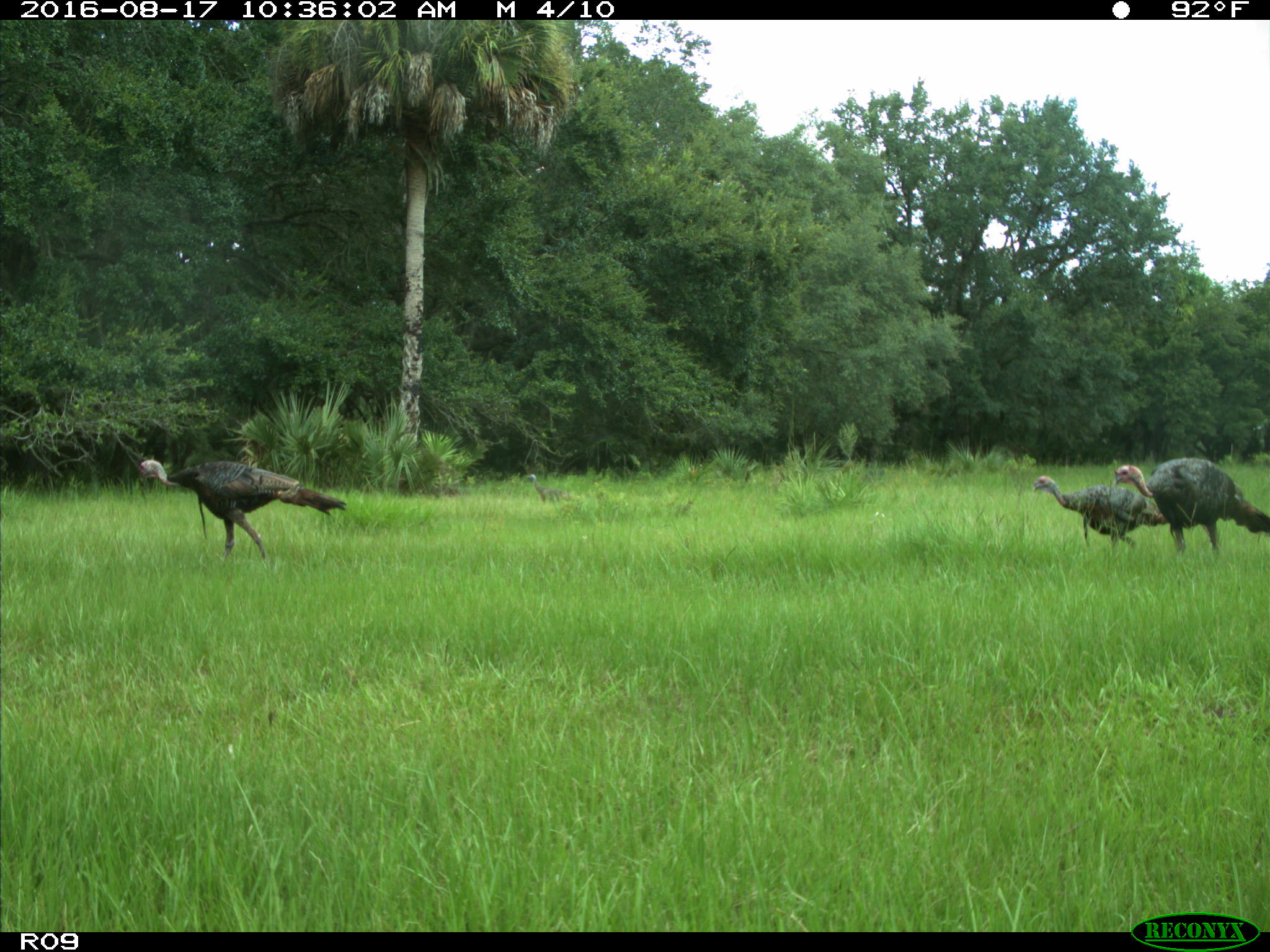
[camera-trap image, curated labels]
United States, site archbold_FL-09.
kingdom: Animalia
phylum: Chordata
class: Aves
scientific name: Aves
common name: birds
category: unidentified bird